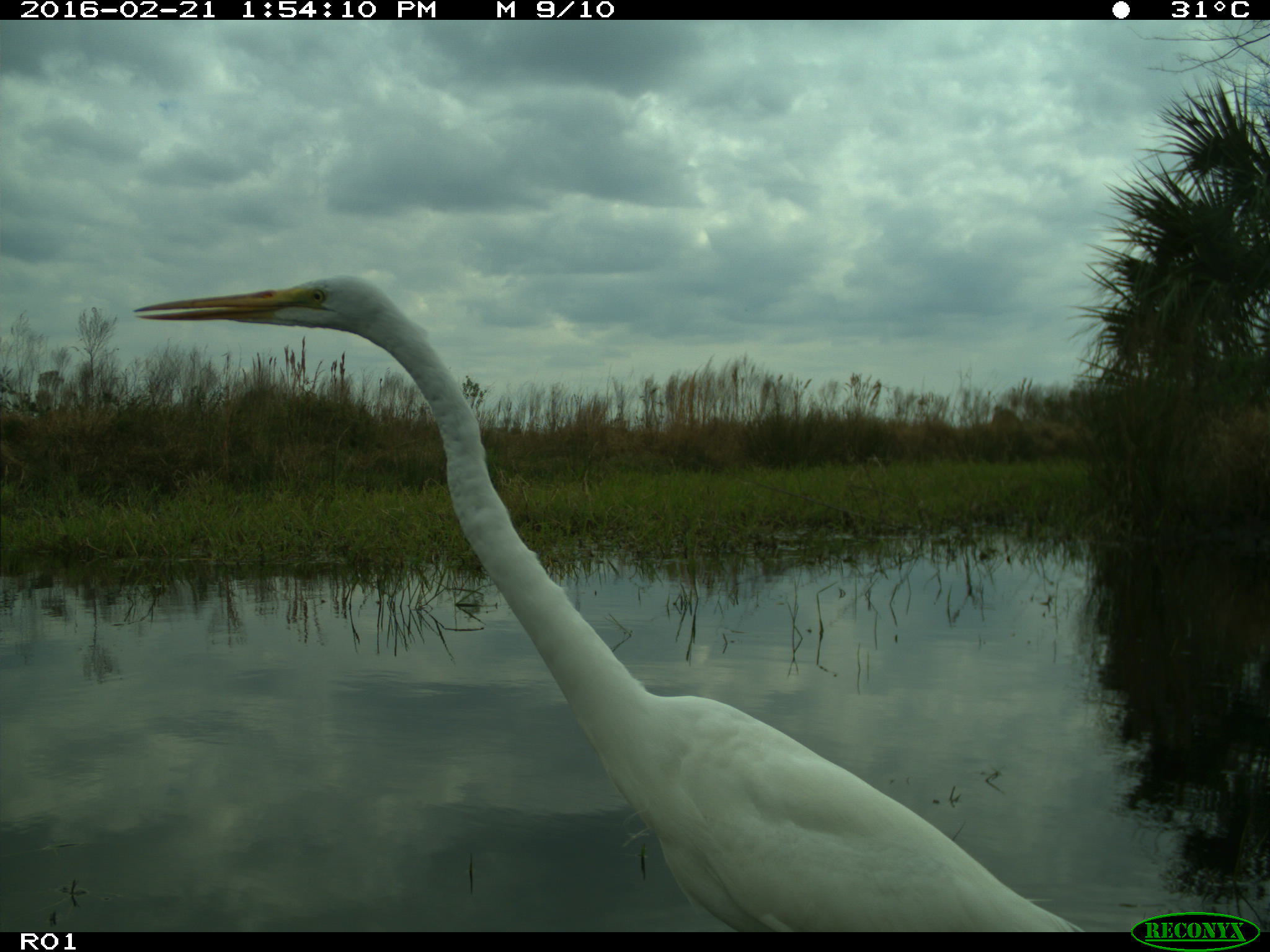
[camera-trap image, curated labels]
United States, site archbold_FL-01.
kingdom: Animalia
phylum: Chordata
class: Aves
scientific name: Aves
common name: birds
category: unidentified bird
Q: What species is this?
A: Unidentified bird (birds) (Aves).